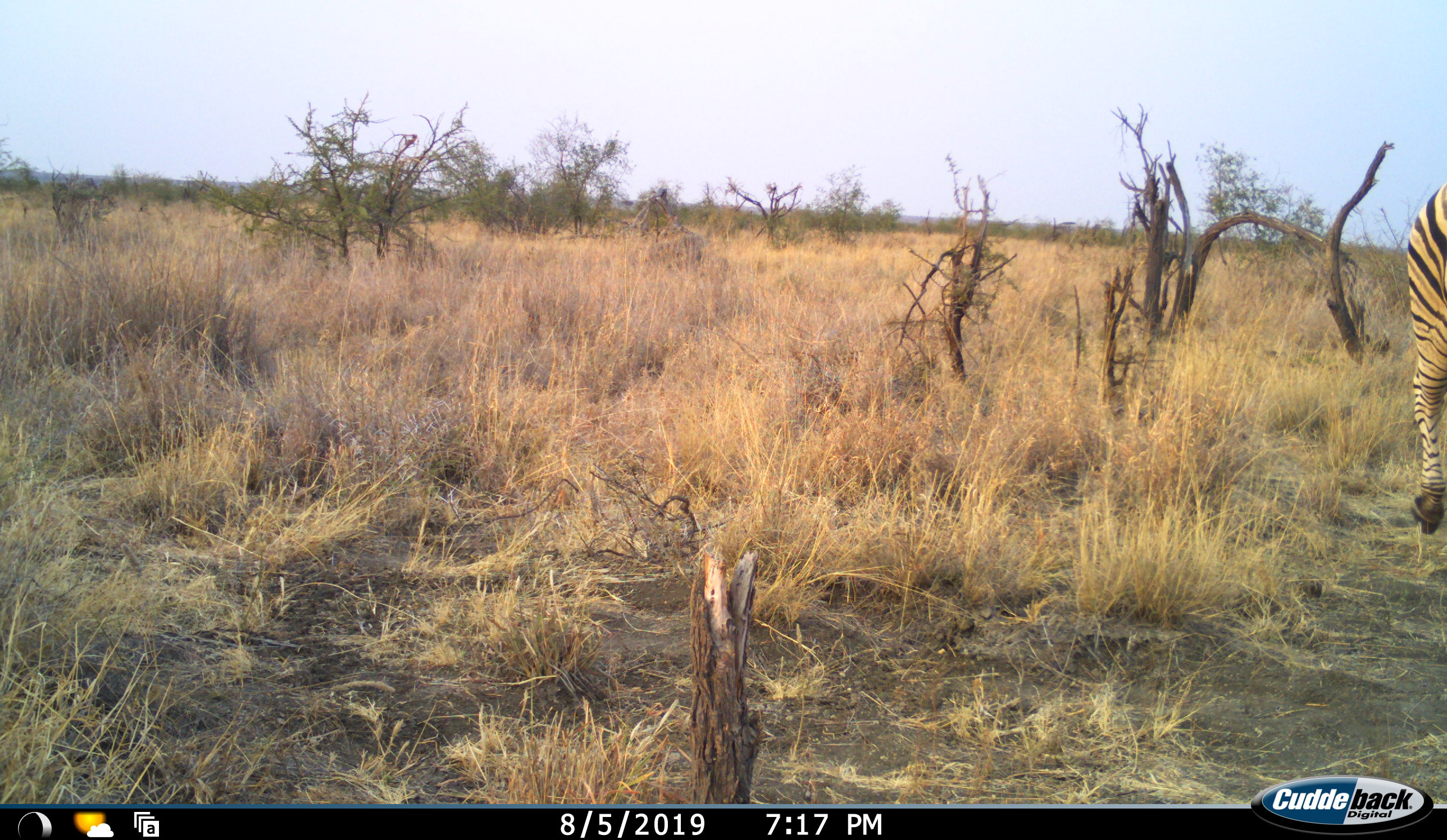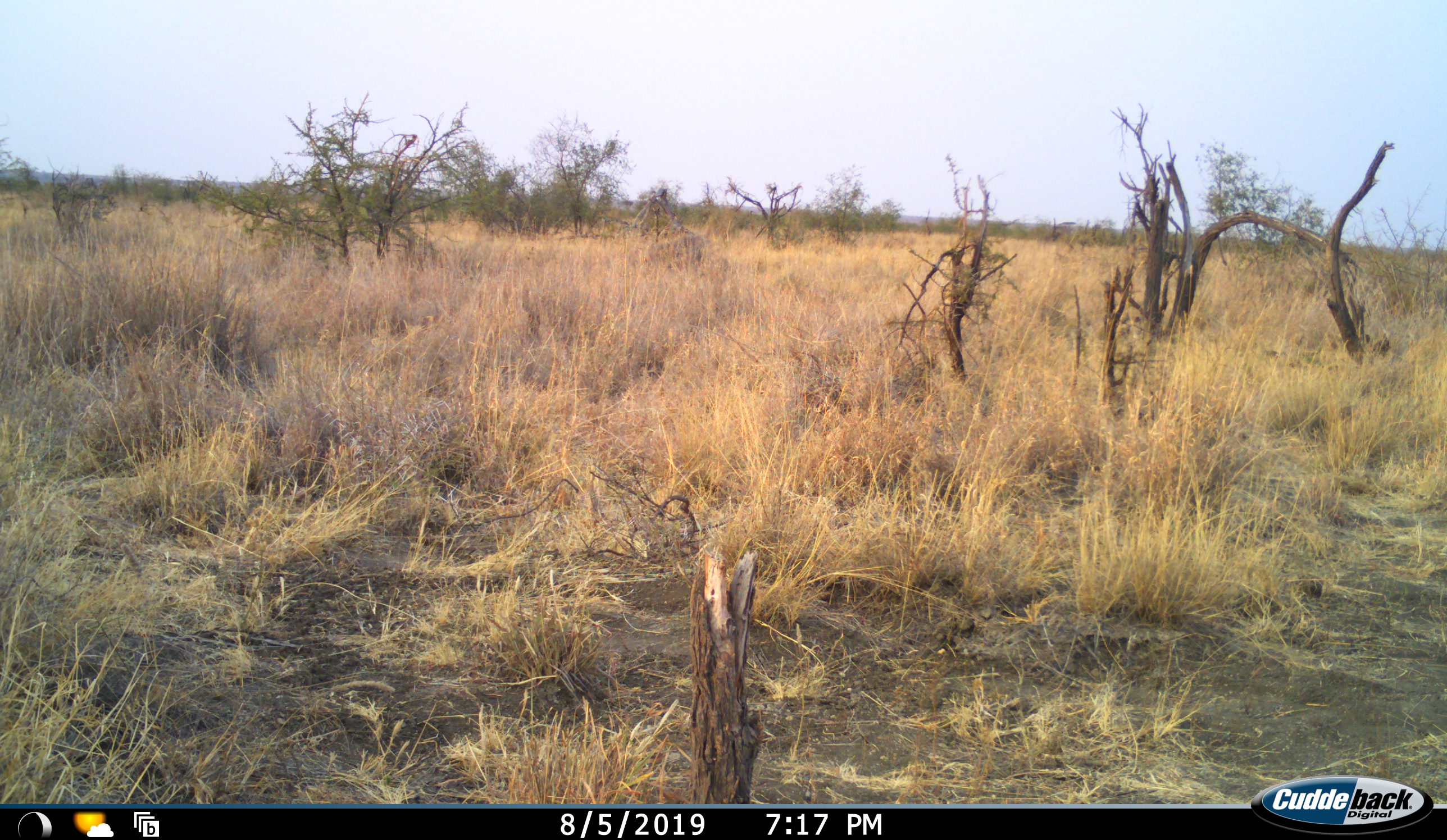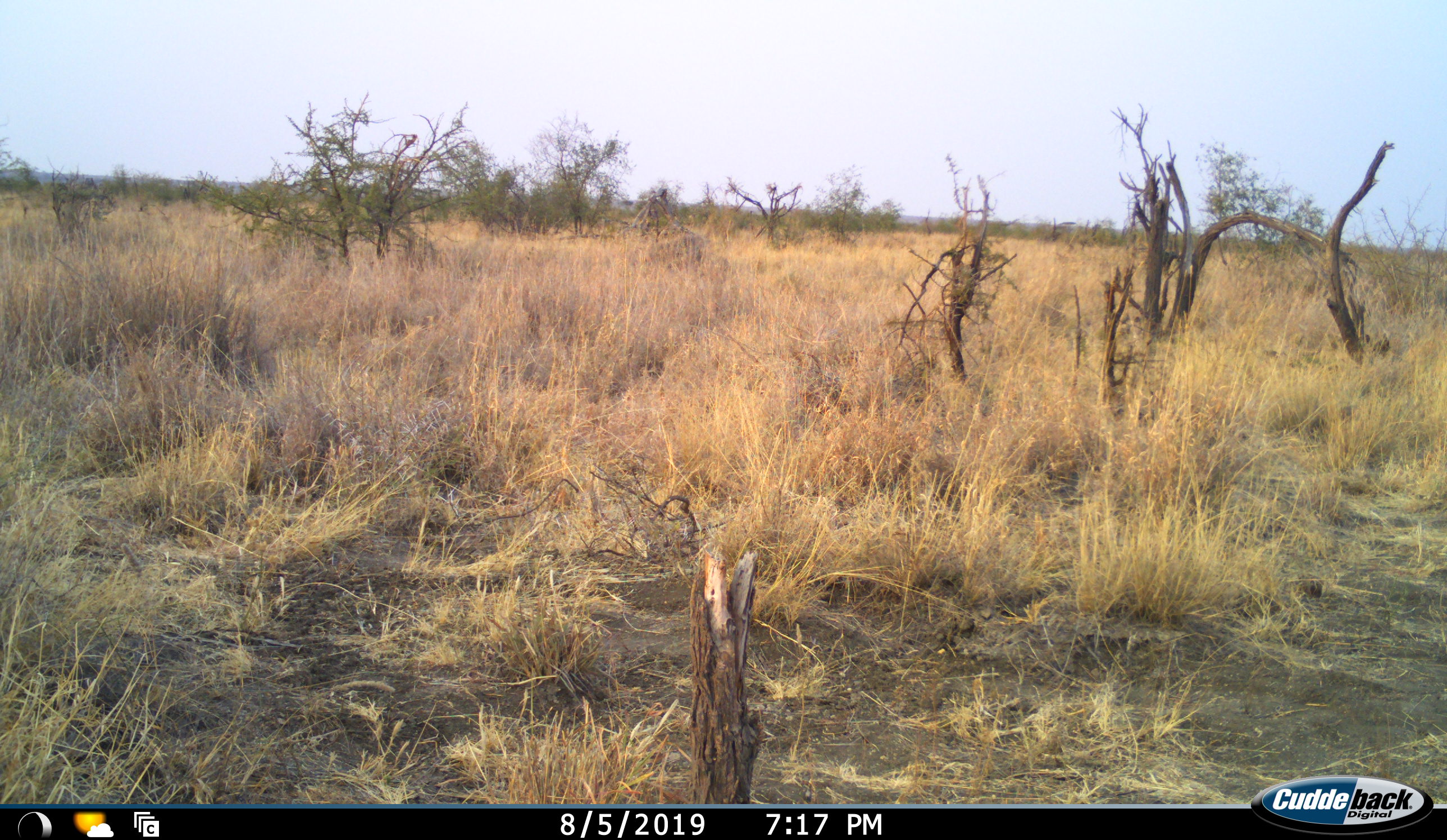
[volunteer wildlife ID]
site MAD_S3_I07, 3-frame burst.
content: unidentified animal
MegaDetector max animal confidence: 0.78